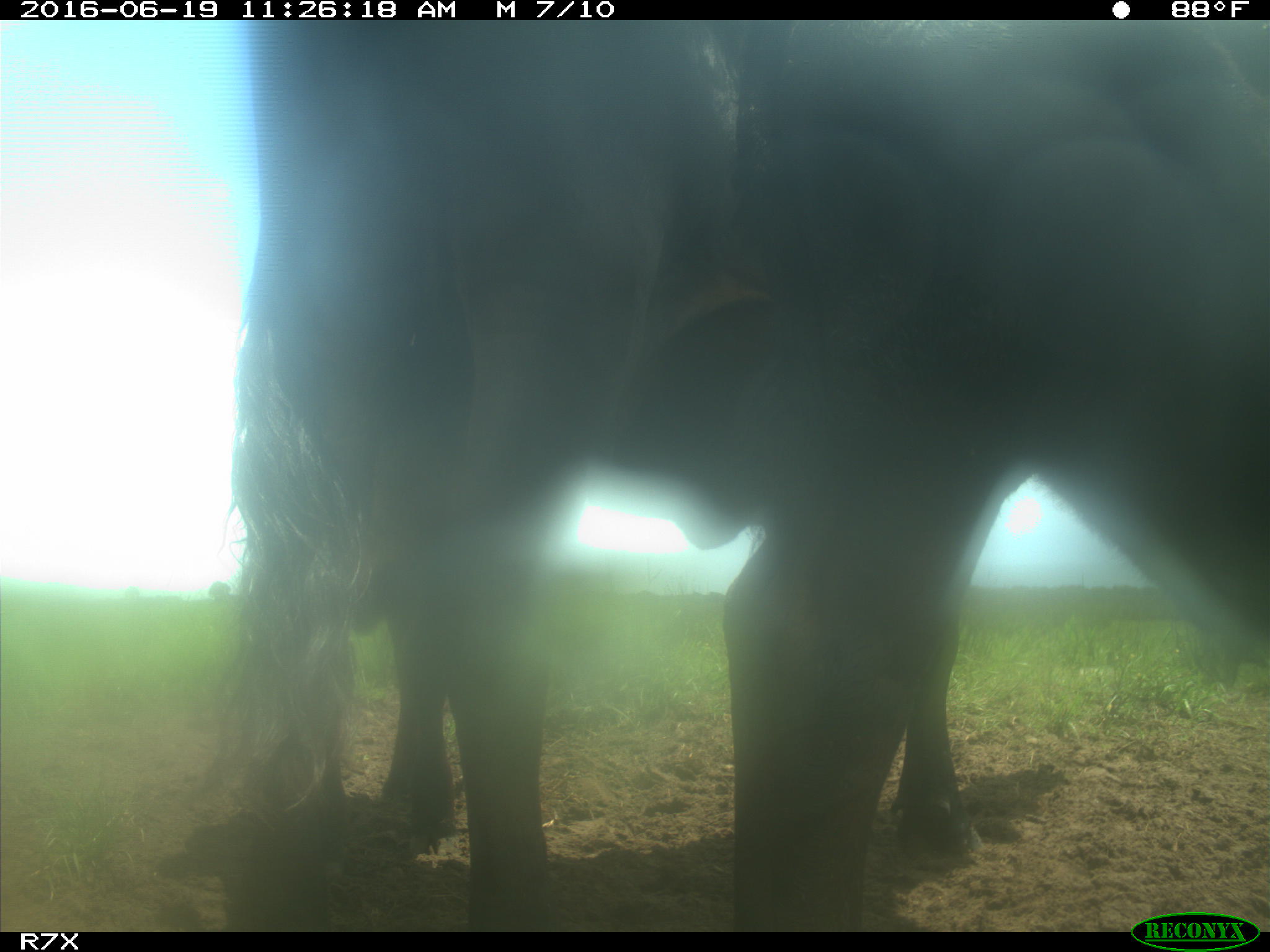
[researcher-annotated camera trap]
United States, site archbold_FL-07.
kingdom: Animalia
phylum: Chordata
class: Mammalia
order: Artiodactyla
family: Bovidae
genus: Bos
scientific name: Bos taurus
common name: domestic cow